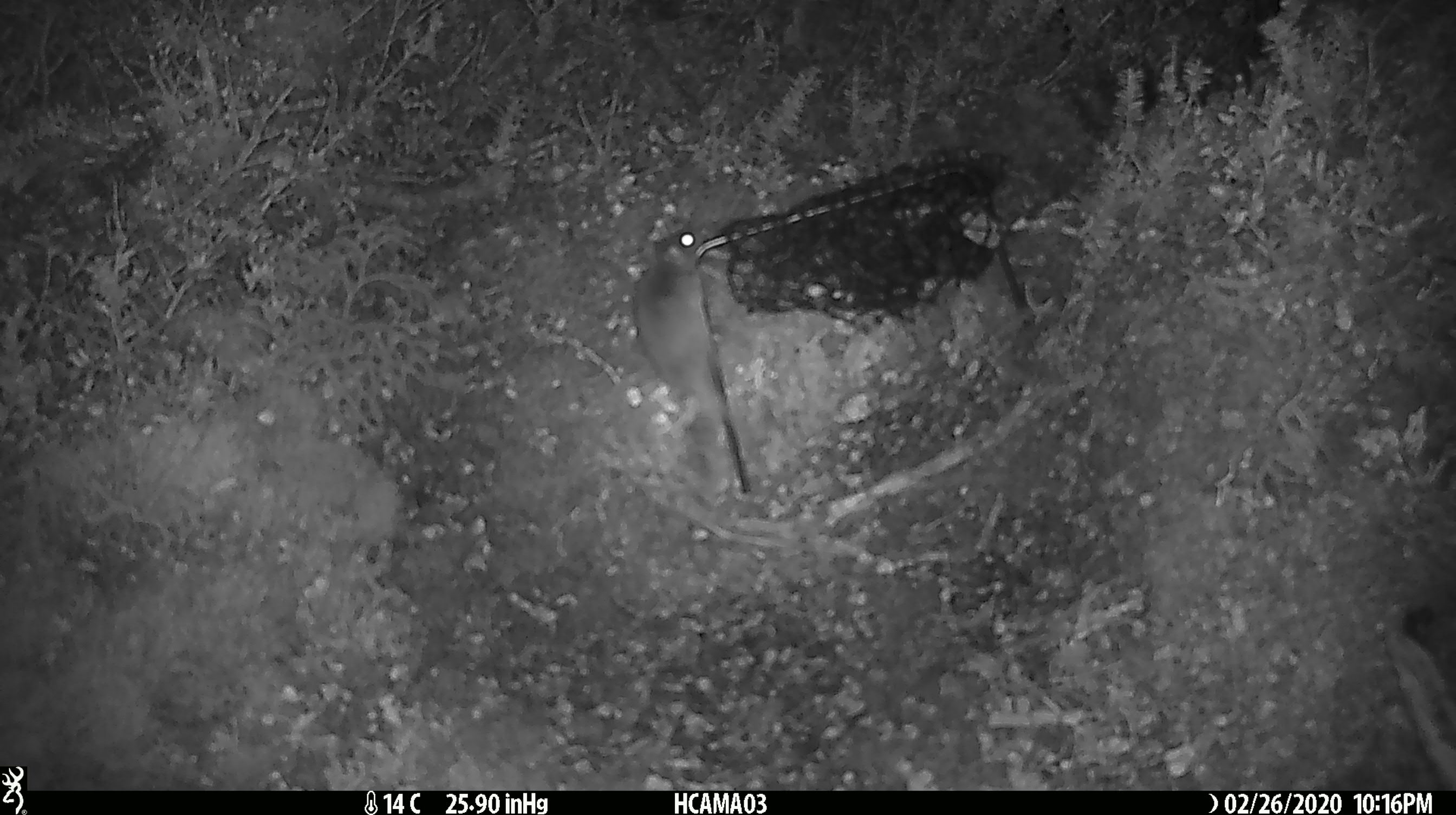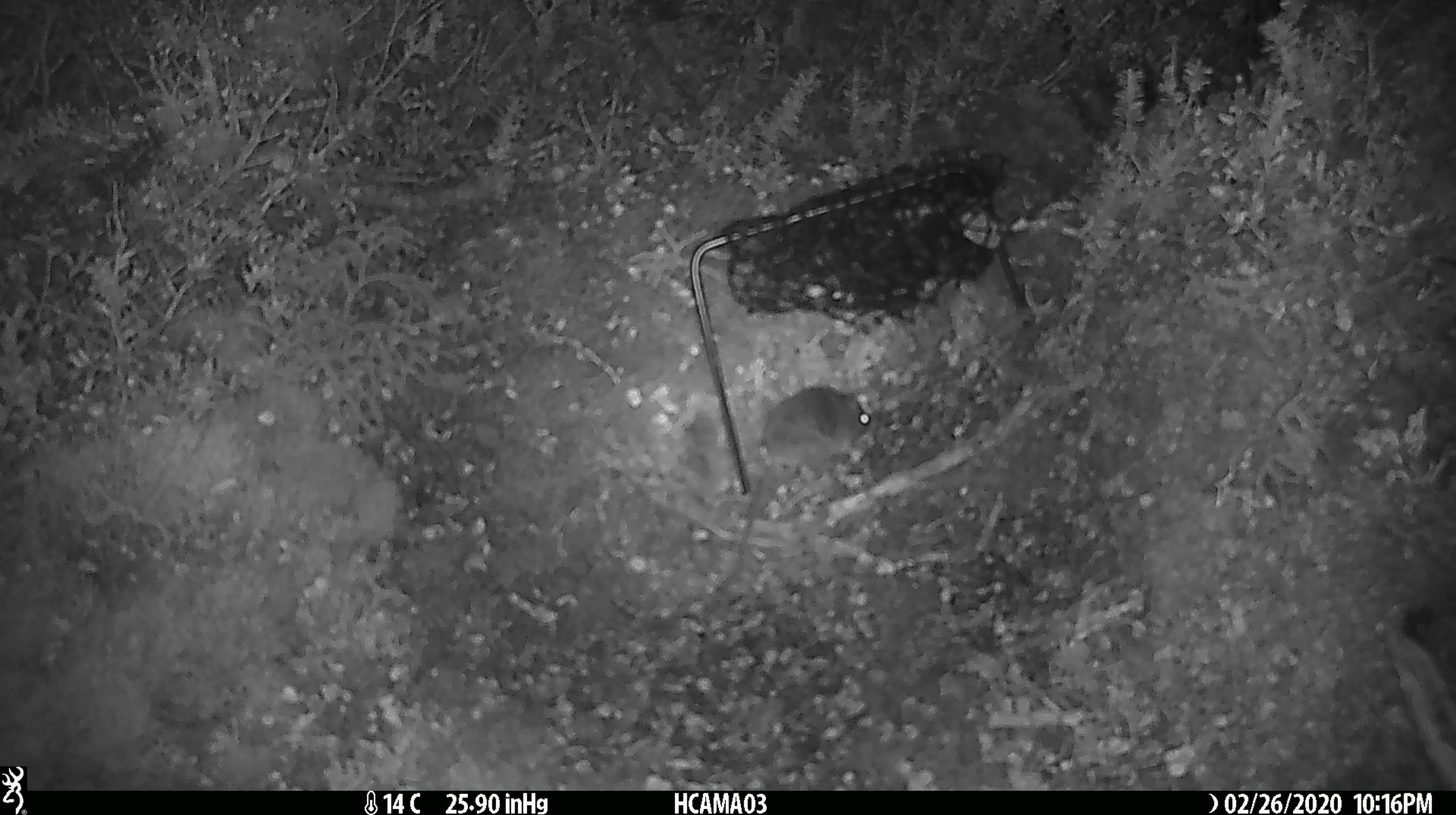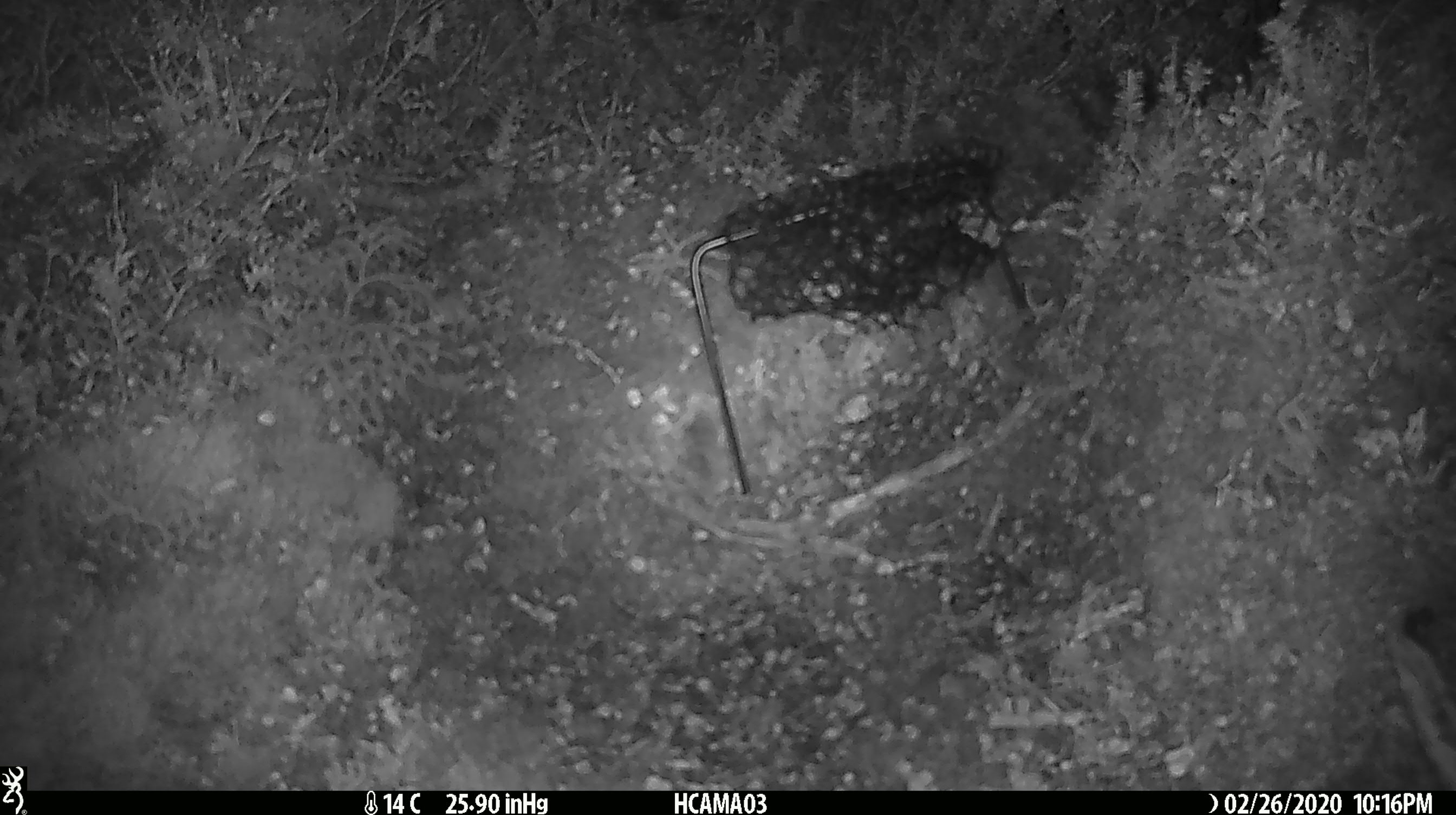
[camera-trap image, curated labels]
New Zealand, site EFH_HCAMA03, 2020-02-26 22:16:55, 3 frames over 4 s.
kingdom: Animalia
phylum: Chordata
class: Mammalia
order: Rodentia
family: Muridae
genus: Mus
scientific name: Mus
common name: mouse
Mouse (Mus).